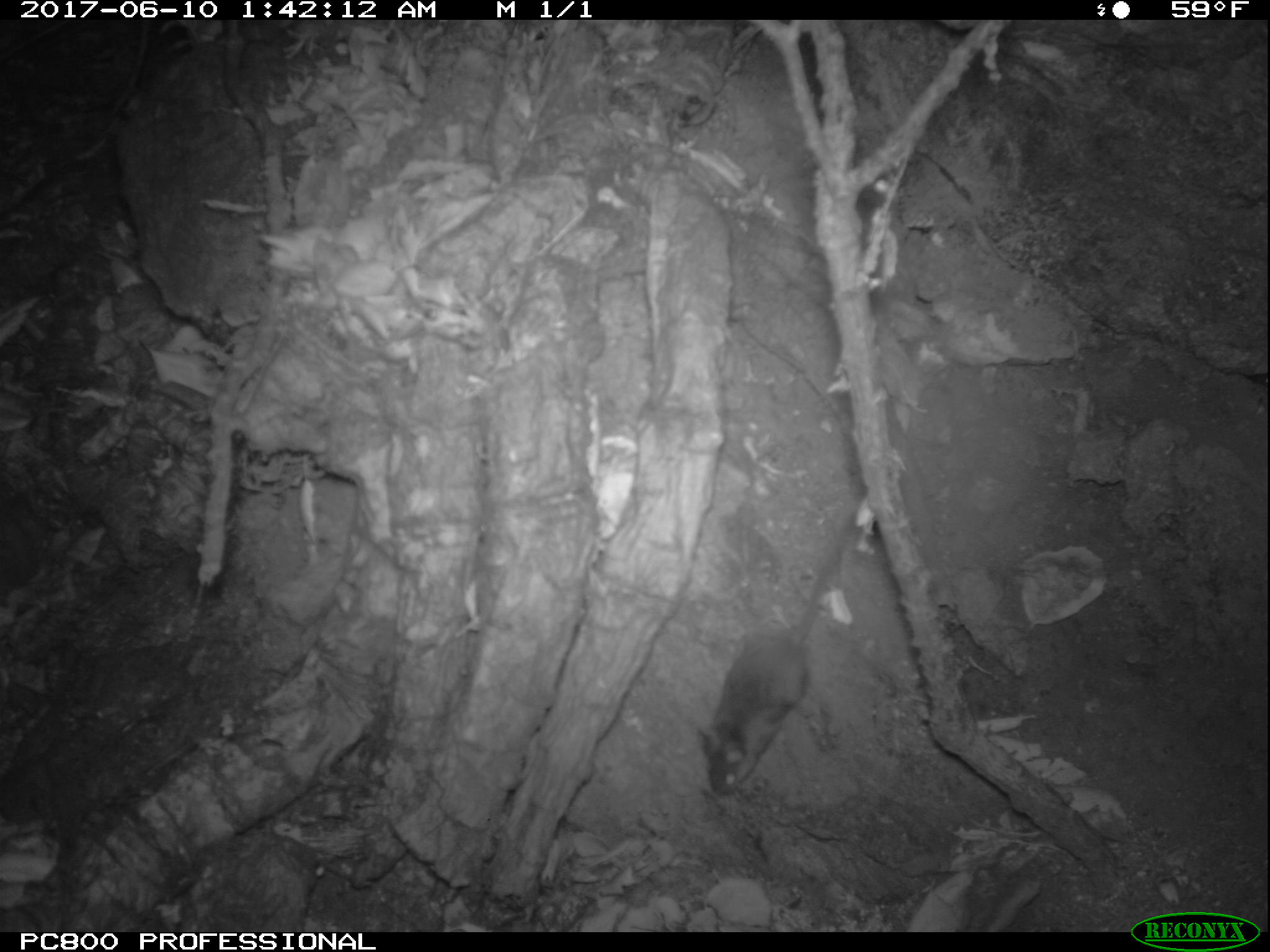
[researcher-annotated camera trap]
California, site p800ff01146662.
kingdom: Animalia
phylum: Chordata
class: Mammalia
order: Rodentia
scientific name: Rodentia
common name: rodent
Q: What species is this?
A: Rodent (Rodentia).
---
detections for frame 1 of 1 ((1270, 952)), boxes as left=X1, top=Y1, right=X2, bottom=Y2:
rodent: left=696, top=493, right=864, bottom=795